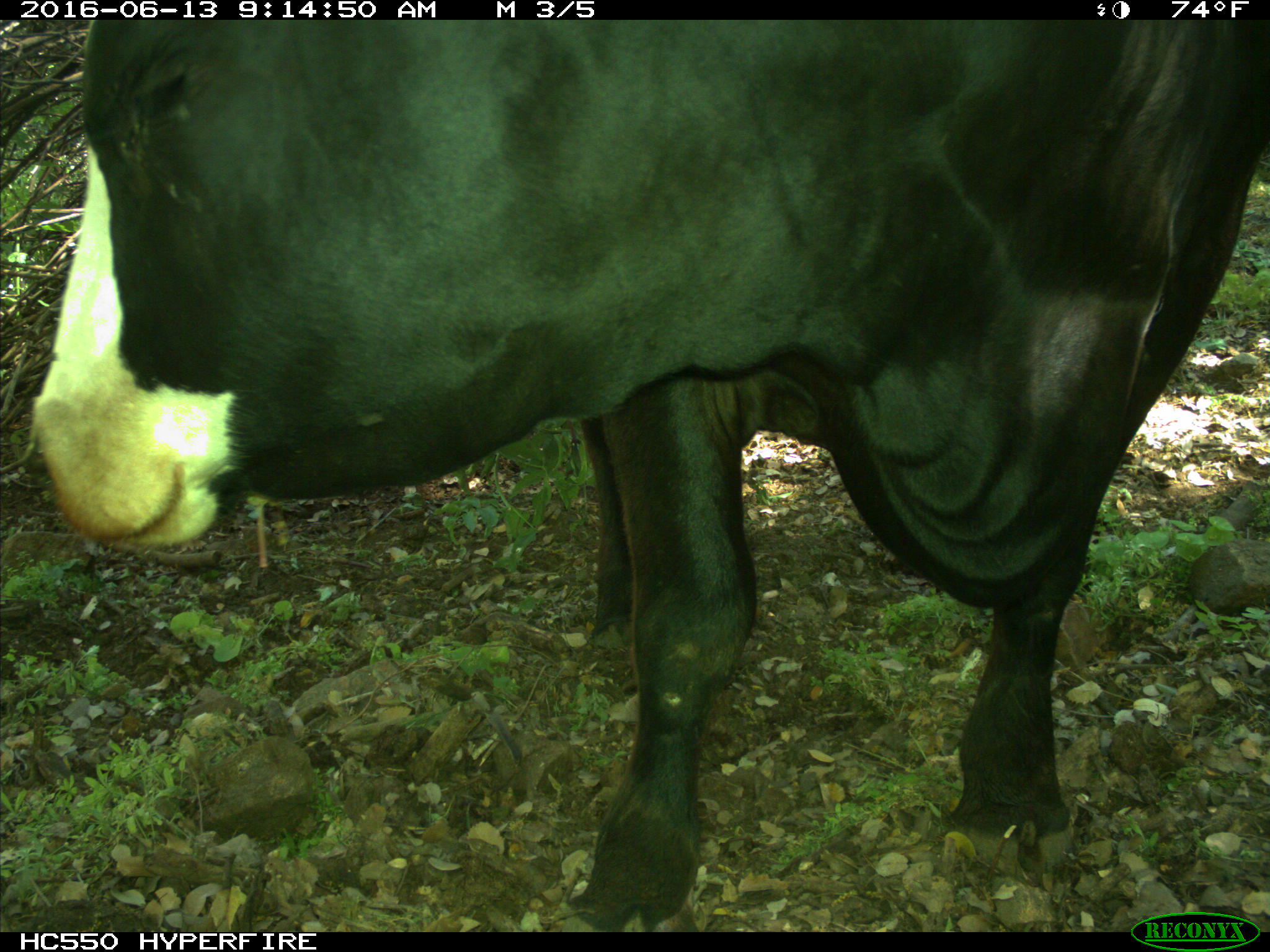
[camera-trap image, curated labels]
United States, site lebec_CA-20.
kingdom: Animalia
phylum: Chordata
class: Mammalia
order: Artiodactyla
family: Bovidae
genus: Bos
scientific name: Bos taurus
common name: domestic cow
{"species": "Bos taurus (domestic cow)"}